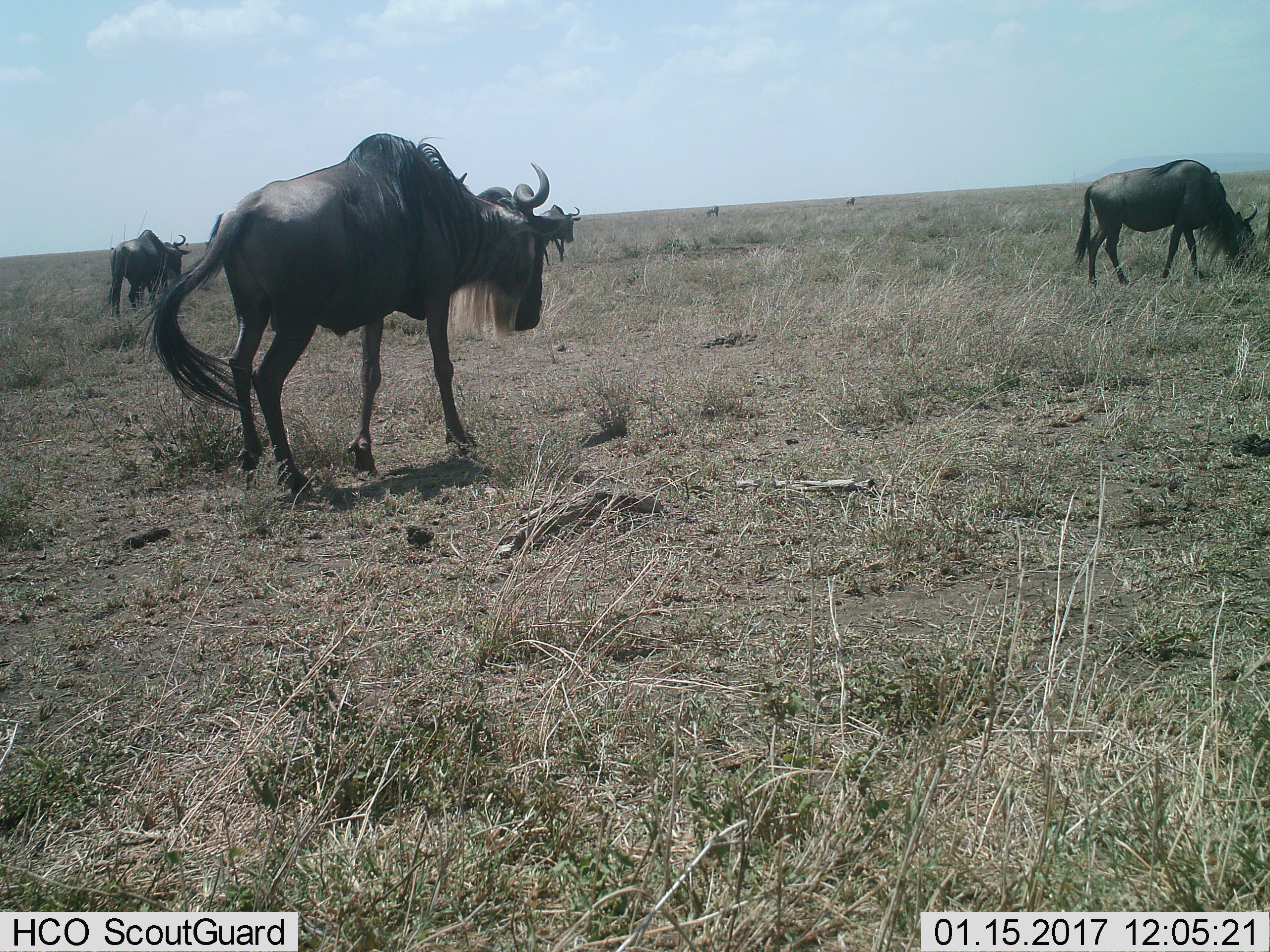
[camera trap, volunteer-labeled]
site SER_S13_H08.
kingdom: Animalia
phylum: Chordata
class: Mammalia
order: Artiodactyla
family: Bovidae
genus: Connochaetes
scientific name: Connochaetes taurinus taurinus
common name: blue wildebeest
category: wildebeestblue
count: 6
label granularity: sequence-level